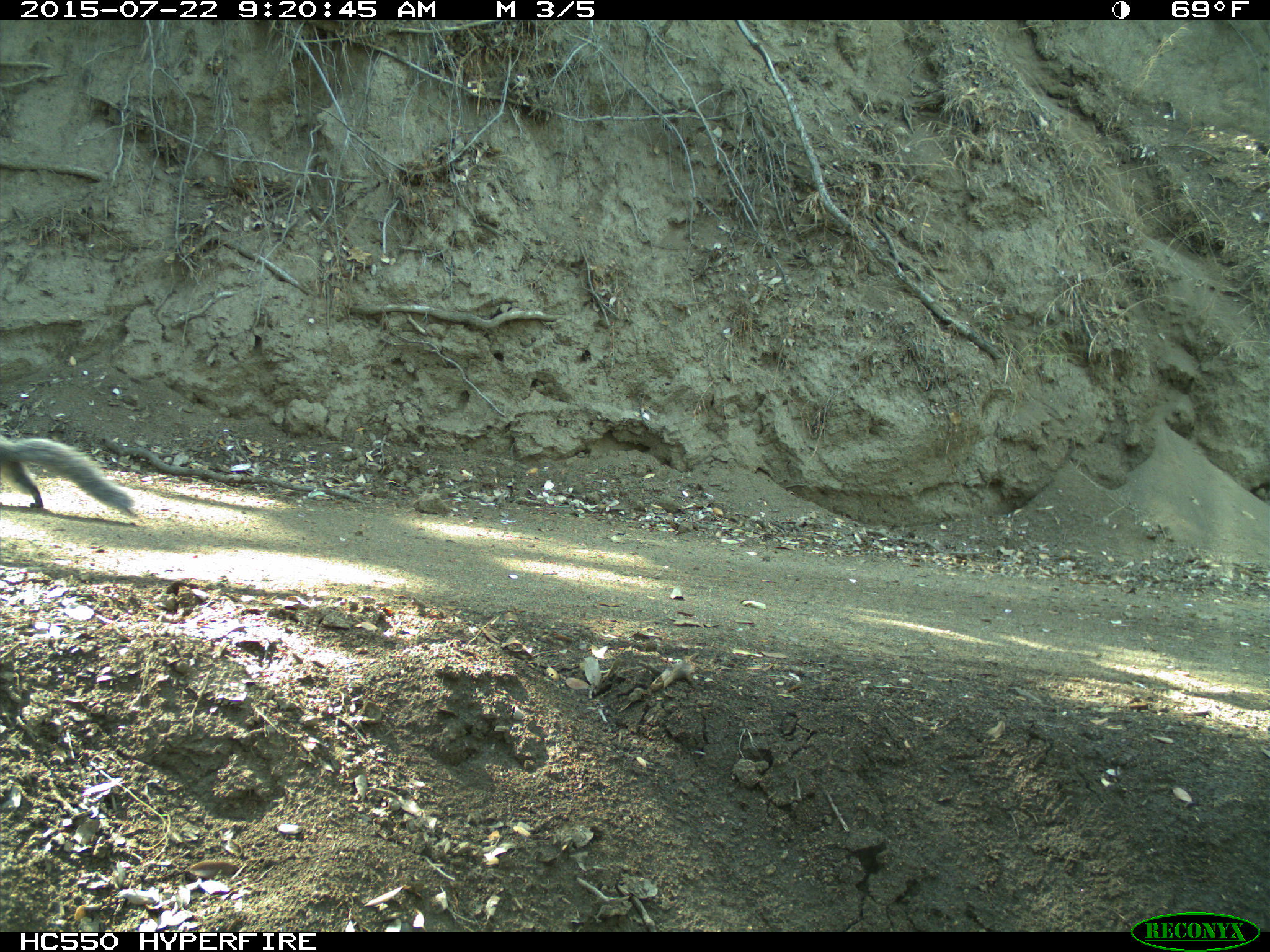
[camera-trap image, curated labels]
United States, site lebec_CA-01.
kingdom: Animalia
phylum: Chordata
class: Mammalia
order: Rodentia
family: Sciuridae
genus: Sciurus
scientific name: Sciurus carolinensis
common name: eastern gray squirrel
Sciurus carolinensis (eastern gray squirrel).